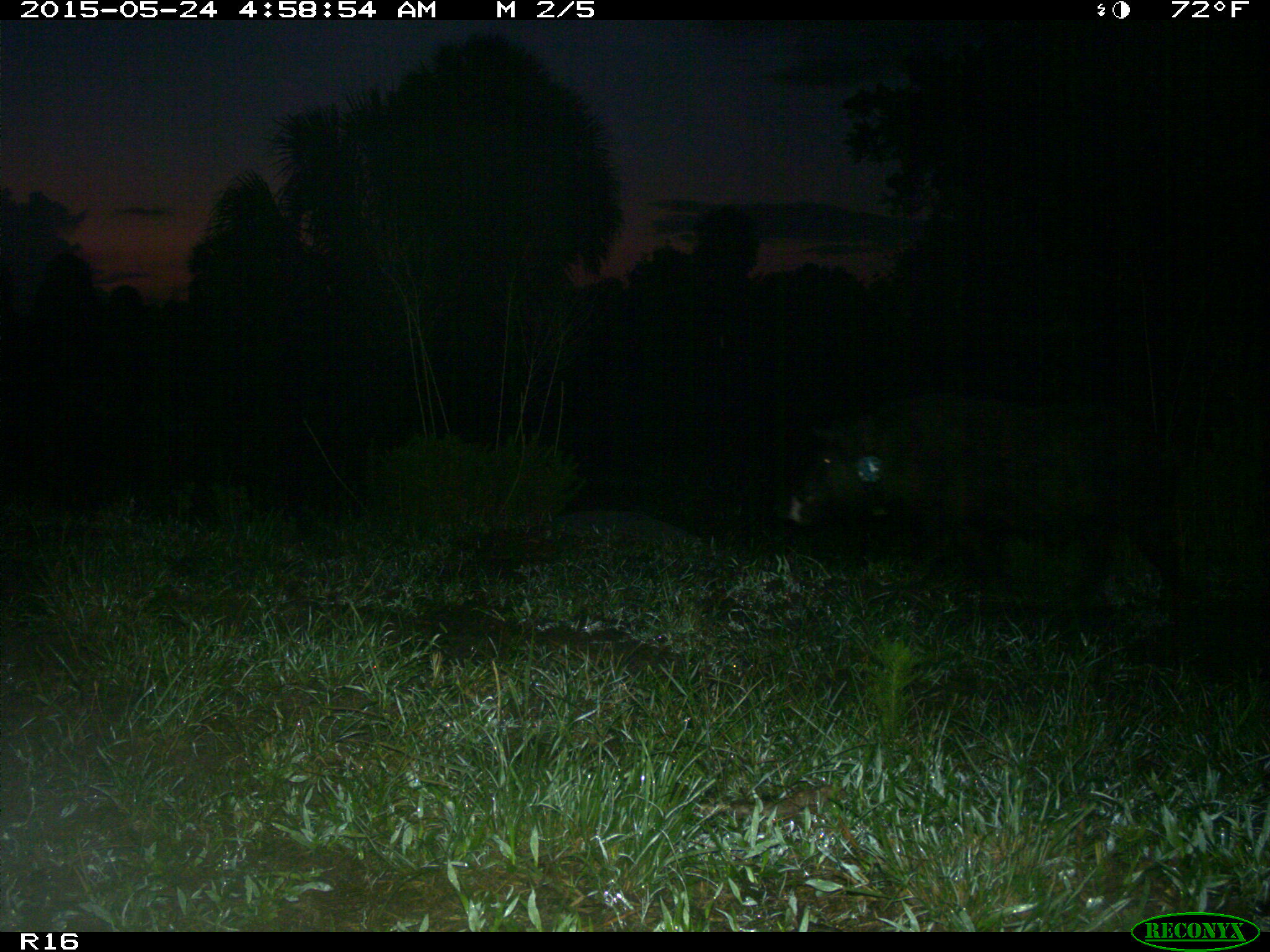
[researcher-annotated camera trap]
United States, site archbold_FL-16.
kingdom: Animalia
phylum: Chordata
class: Mammalia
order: Artiodactyla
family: Suidae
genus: Sus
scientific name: Sus scrofa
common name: wild boar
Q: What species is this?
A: Sus scrofa (wild boar).